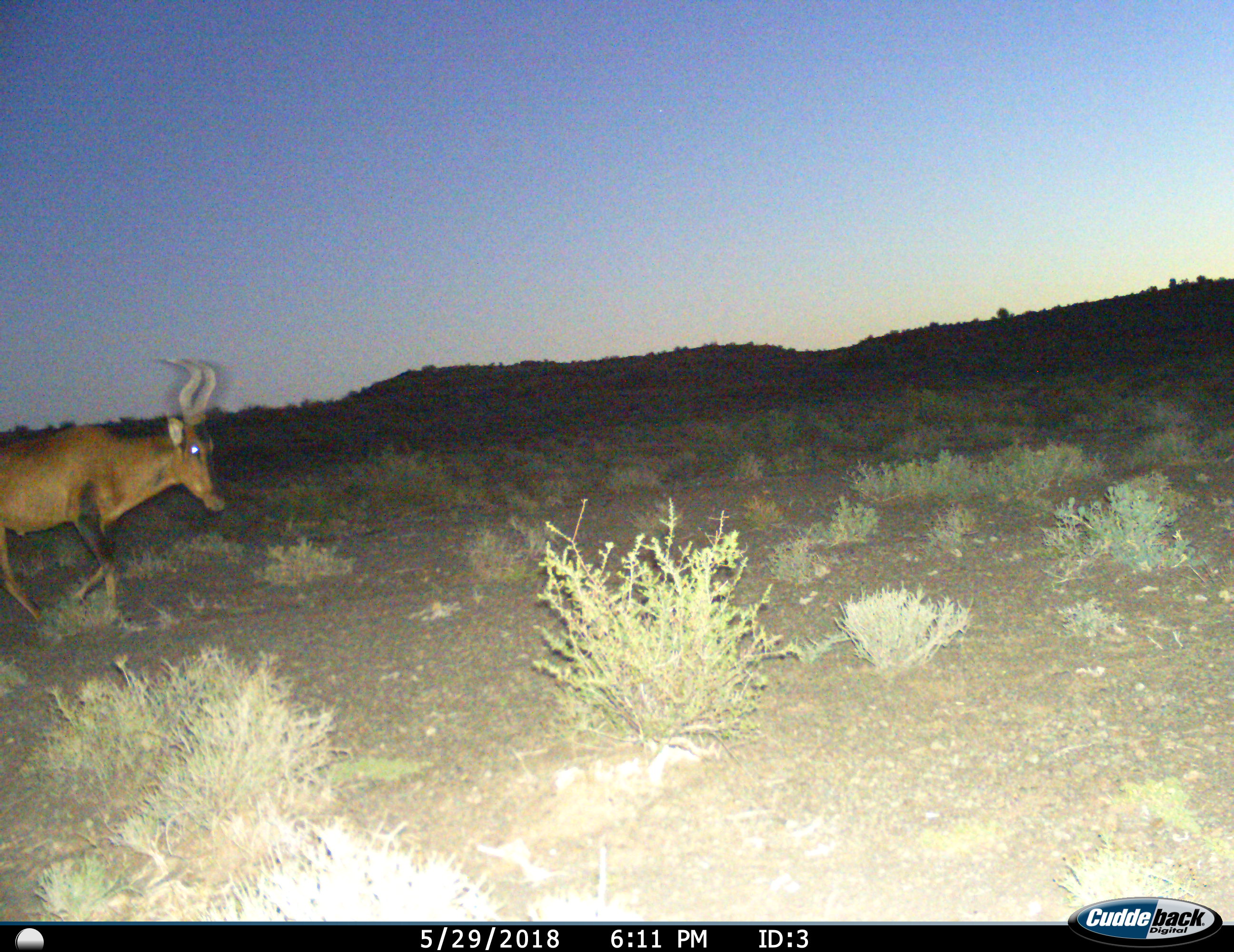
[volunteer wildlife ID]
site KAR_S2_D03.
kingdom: Animalia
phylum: Chordata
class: Mammalia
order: Artiodactyla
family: Bovidae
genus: Alcelaphus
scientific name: Alcelaphus buselaphus caama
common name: red hartebeest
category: hartebeestred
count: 1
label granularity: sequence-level